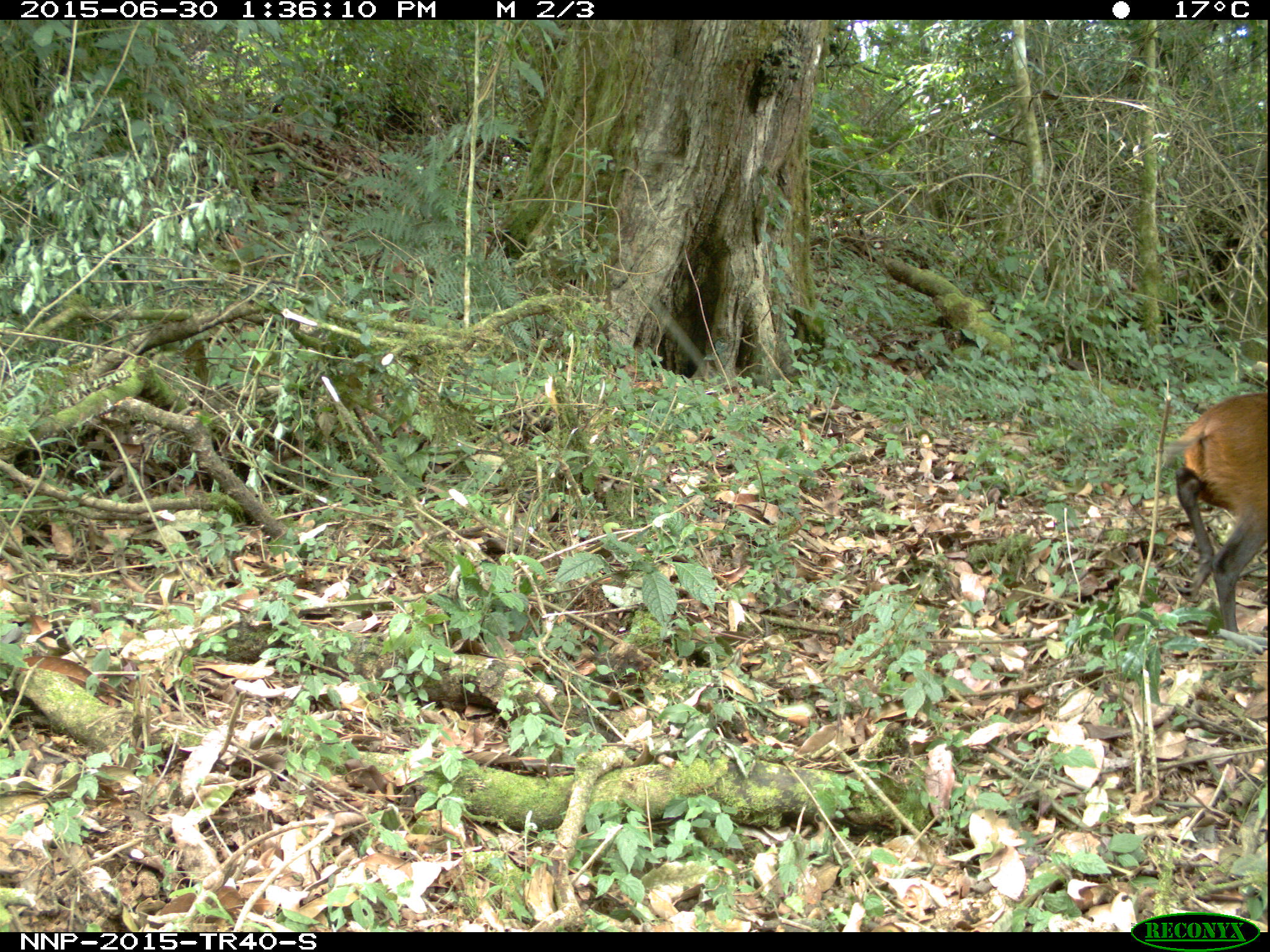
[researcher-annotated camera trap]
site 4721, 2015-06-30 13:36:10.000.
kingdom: Animalia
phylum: Chordata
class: Mammalia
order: Artiodactyla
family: Bovidae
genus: Cephalophus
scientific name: Cephalophus nigrifrons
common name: black-fronted duiker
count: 1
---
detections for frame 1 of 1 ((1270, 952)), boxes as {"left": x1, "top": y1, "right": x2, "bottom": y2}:
cephalophus nigrifrons: {"left": 1161, "top": 395, "right": 1267, "bottom": 633}